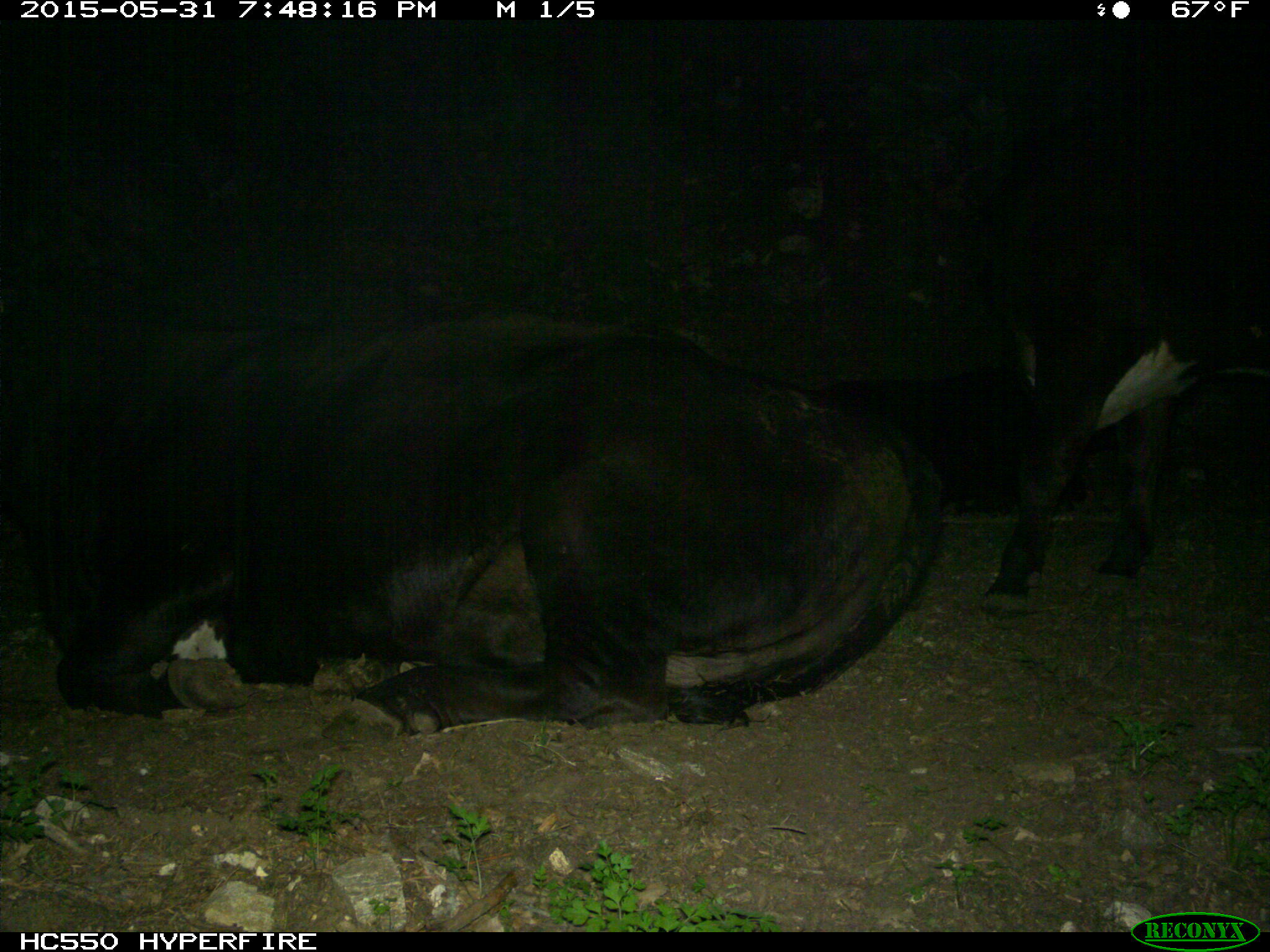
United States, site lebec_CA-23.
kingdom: Animalia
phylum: Chordata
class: Mammalia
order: Artiodactyla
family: Bovidae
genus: Bos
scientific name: Bos taurus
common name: domestic cow